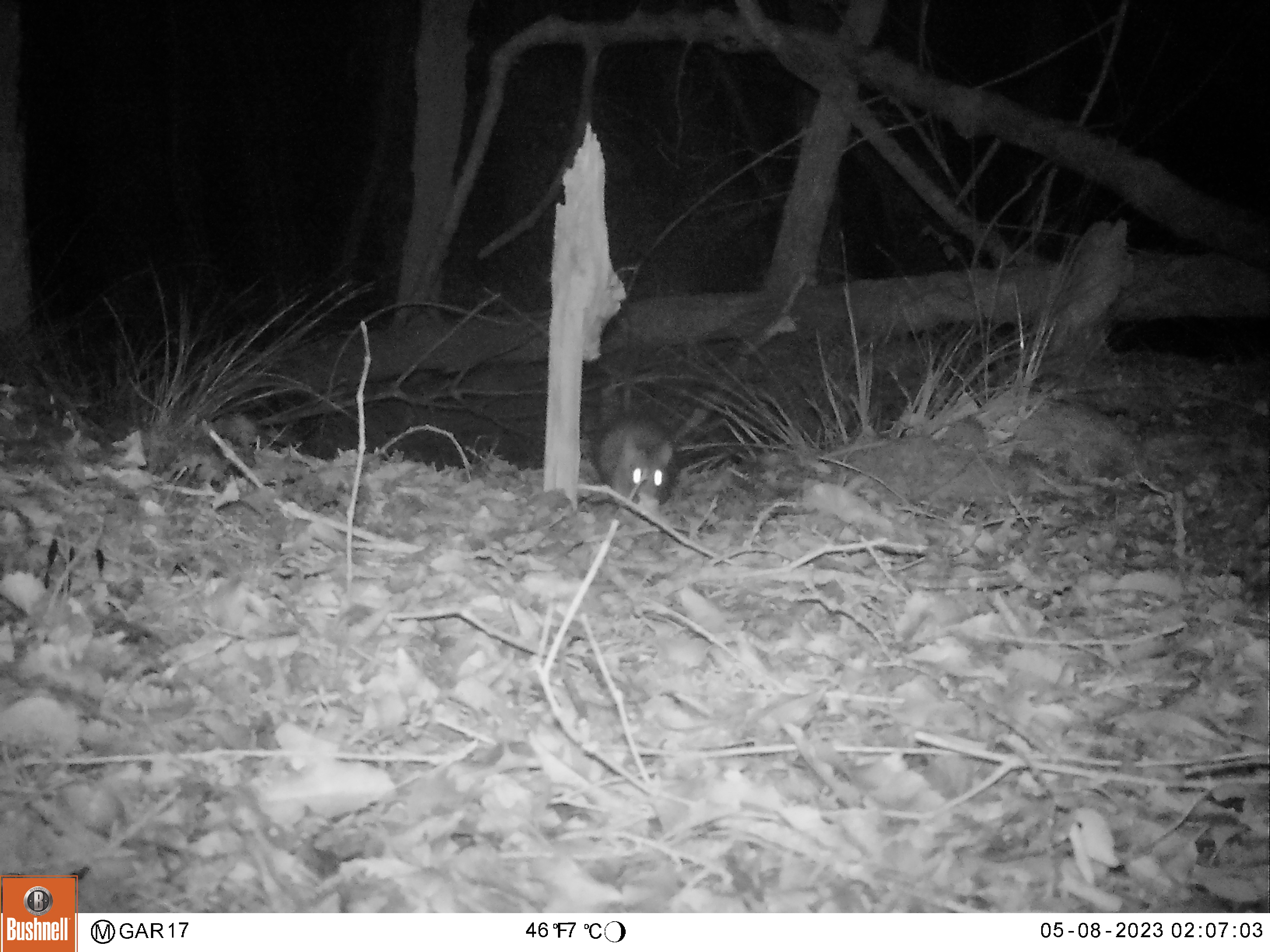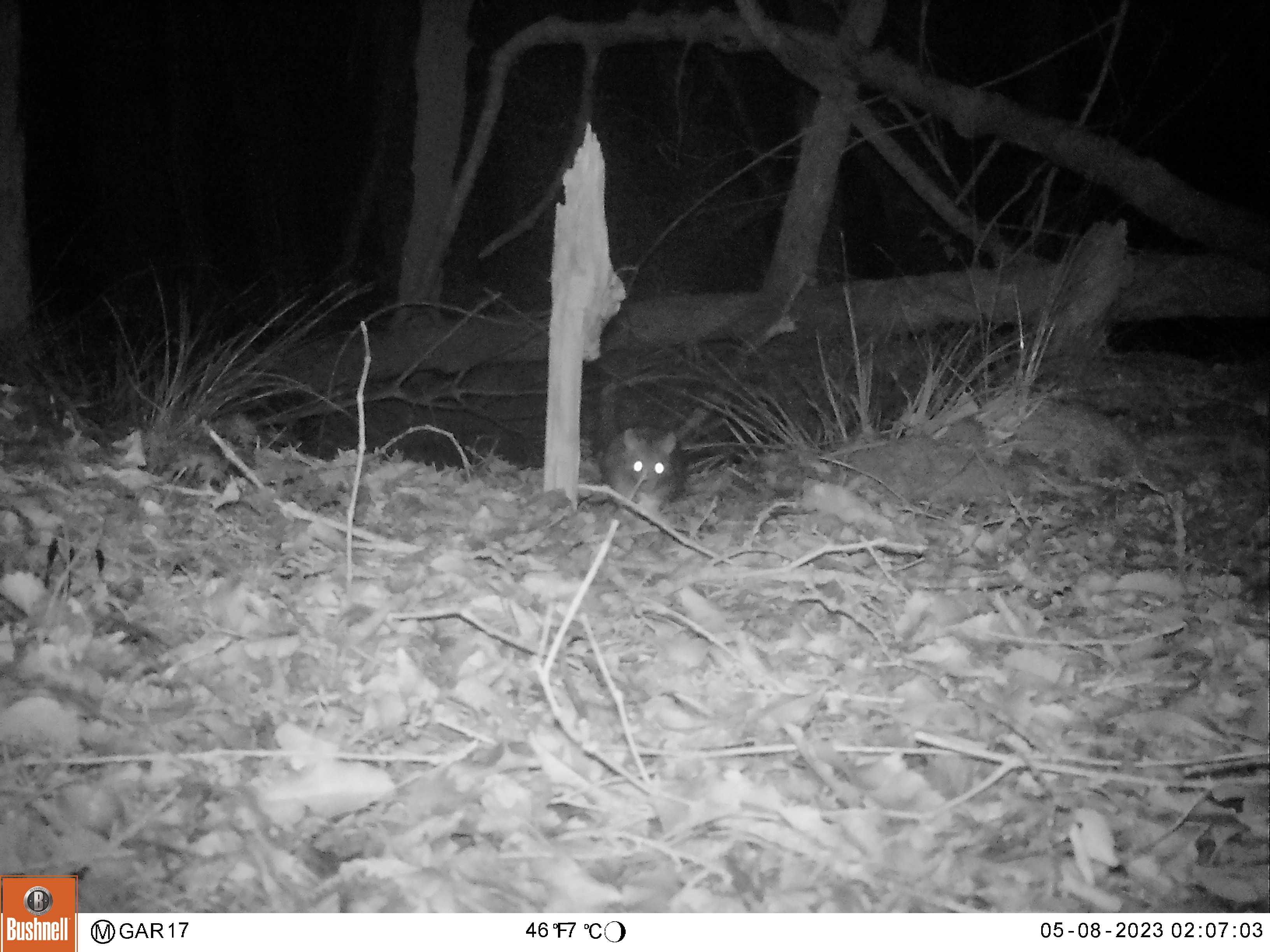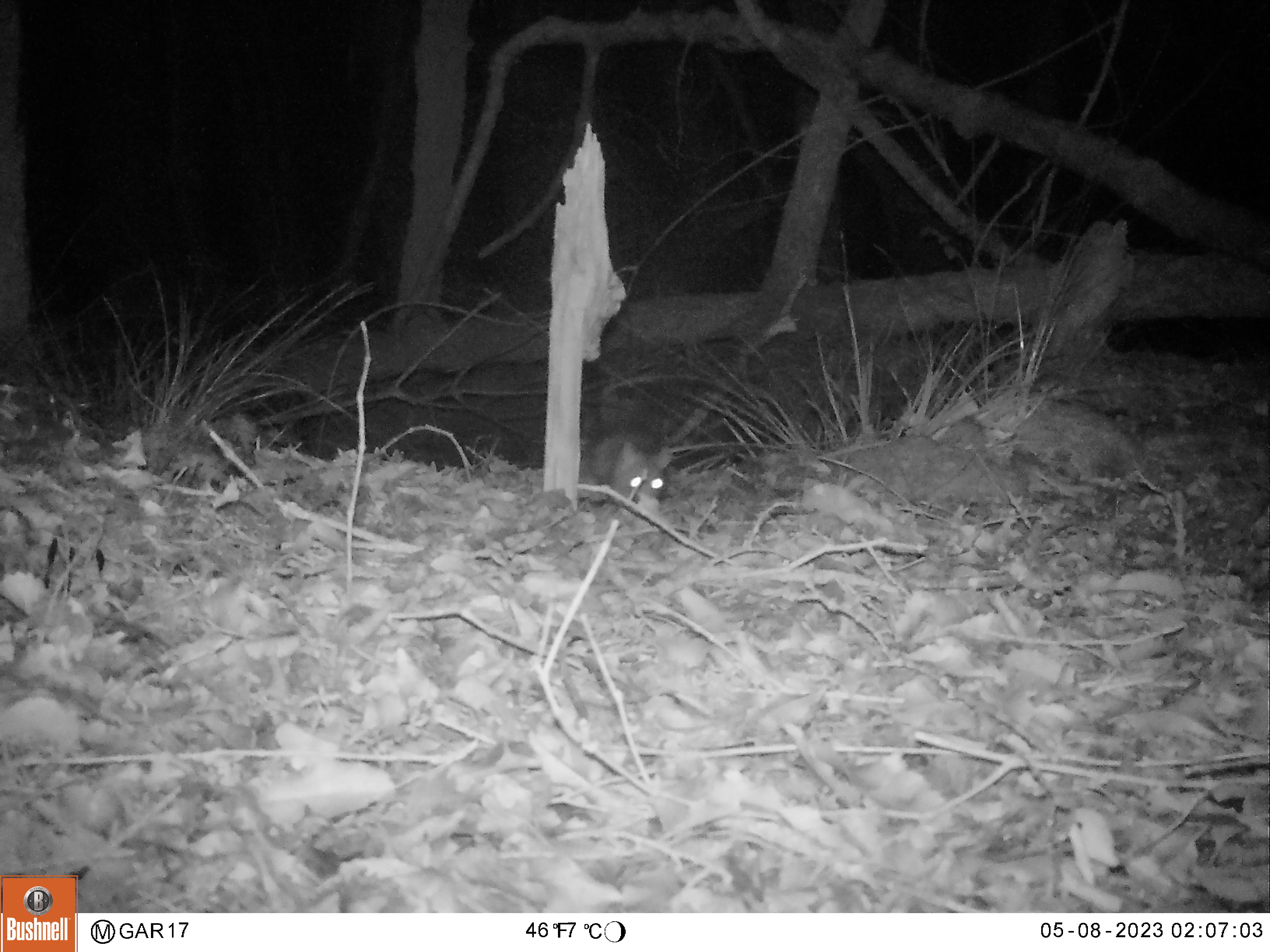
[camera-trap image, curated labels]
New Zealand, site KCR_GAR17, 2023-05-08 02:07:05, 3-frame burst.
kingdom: Animalia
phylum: Chordata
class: Mammalia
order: Rodentia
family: Muridae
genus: Rattus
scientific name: Rattus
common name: rat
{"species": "rat (Rattus)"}